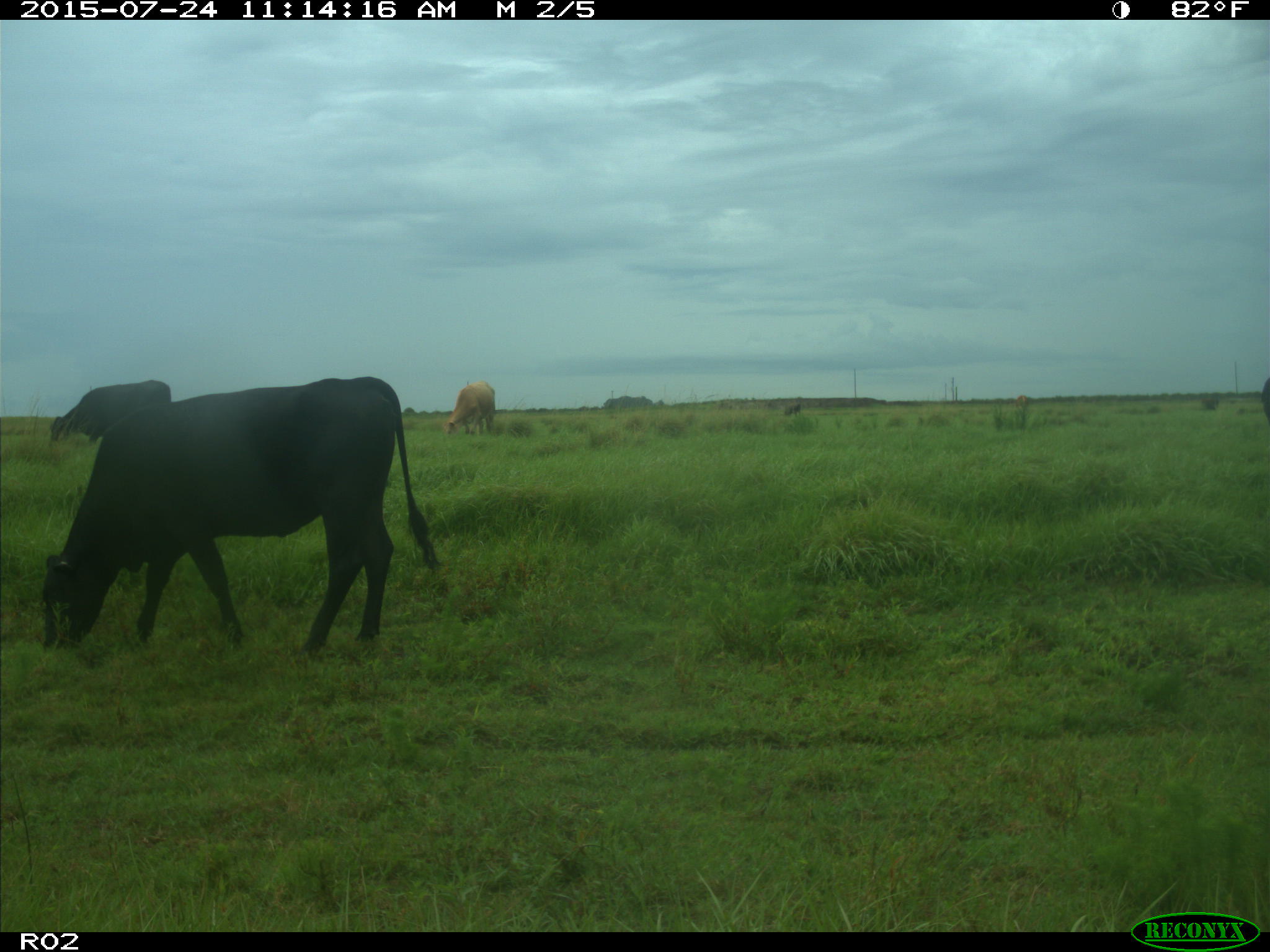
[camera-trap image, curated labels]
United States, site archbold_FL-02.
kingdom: Animalia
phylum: Chordata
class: Mammalia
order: Artiodactyla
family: Bovidae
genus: Bos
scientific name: Bos taurus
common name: domestic cow